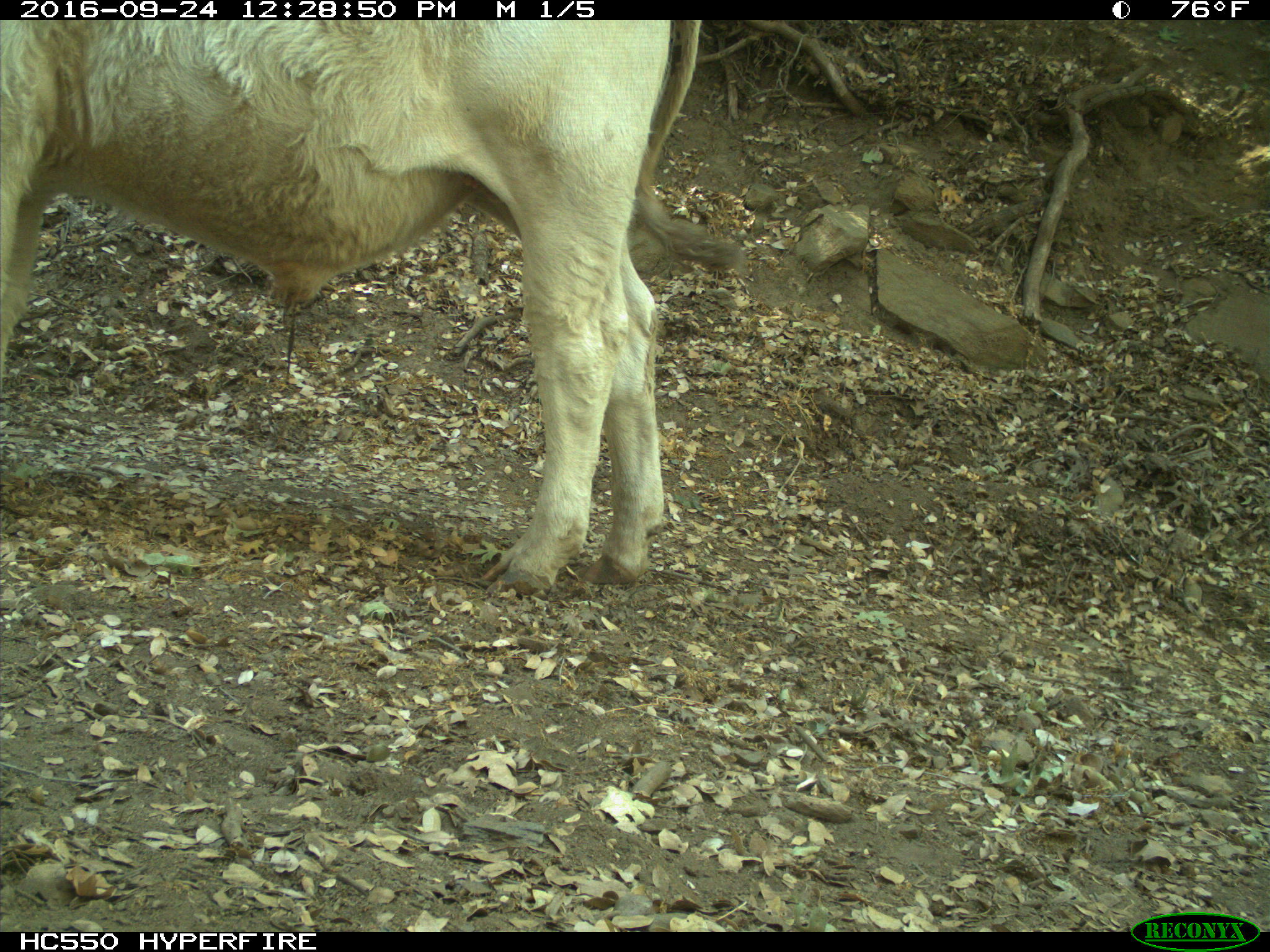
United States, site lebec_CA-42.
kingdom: Animalia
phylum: Chordata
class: Mammalia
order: Artiodactyla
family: Bovidae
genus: Bos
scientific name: Bos taurus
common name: domestic cow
Bos taurus (domestic cow).